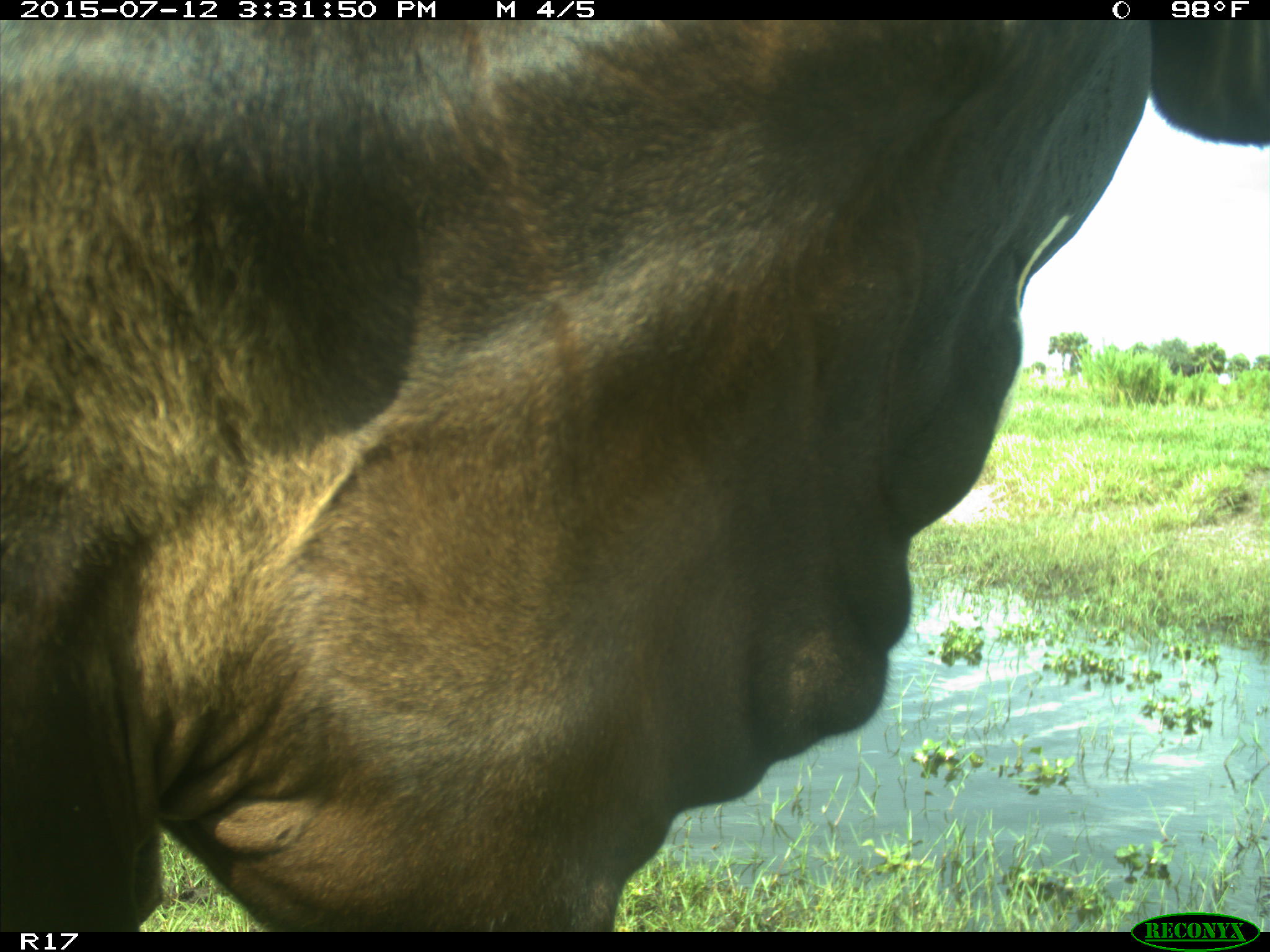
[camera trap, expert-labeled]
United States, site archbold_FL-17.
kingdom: Animalia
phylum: Chordata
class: Mammalia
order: Artiodactyla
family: Bovidae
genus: Bos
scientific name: Bos taurus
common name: domestic cow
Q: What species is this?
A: Bos taurus (domestic cow).